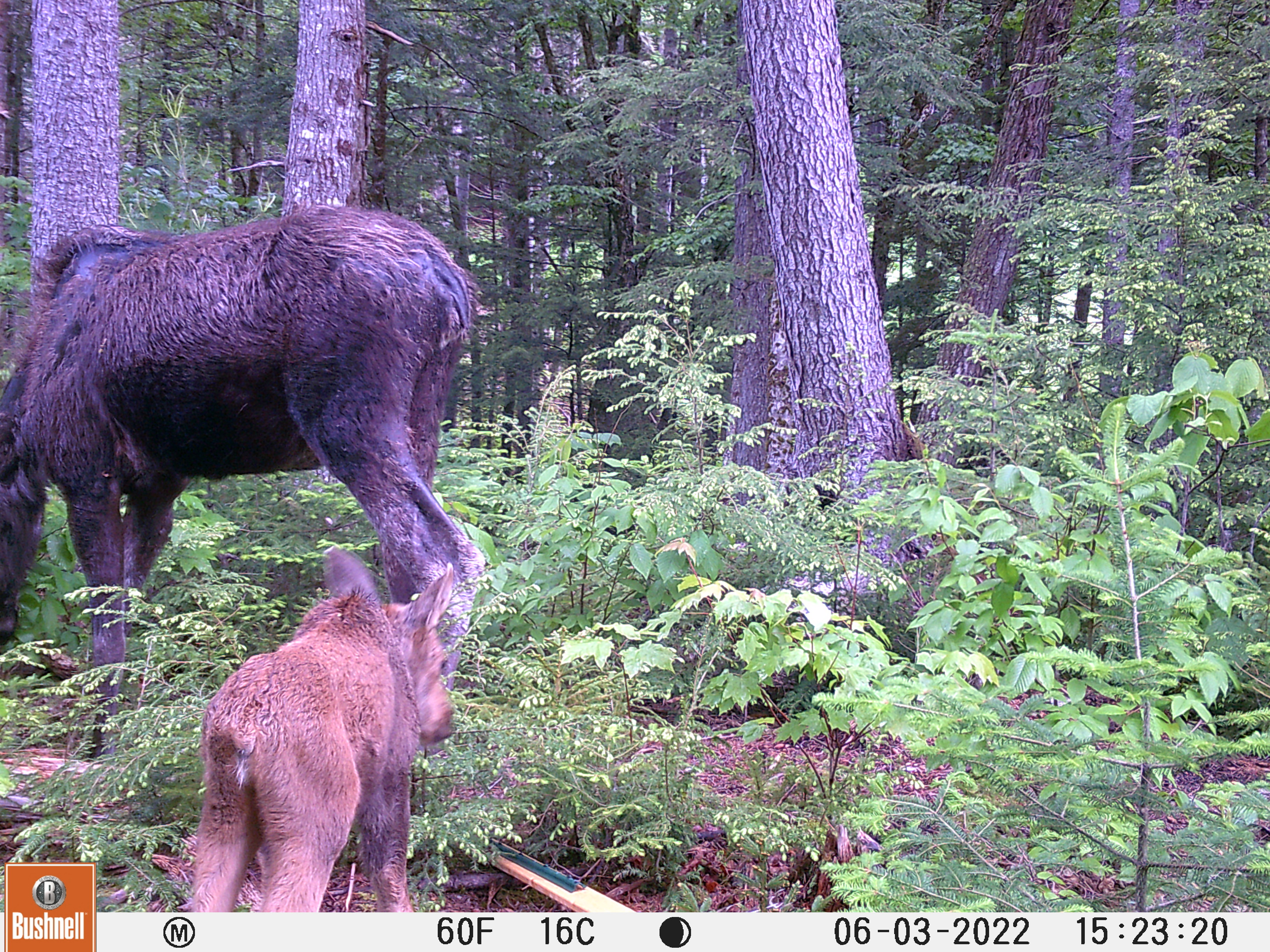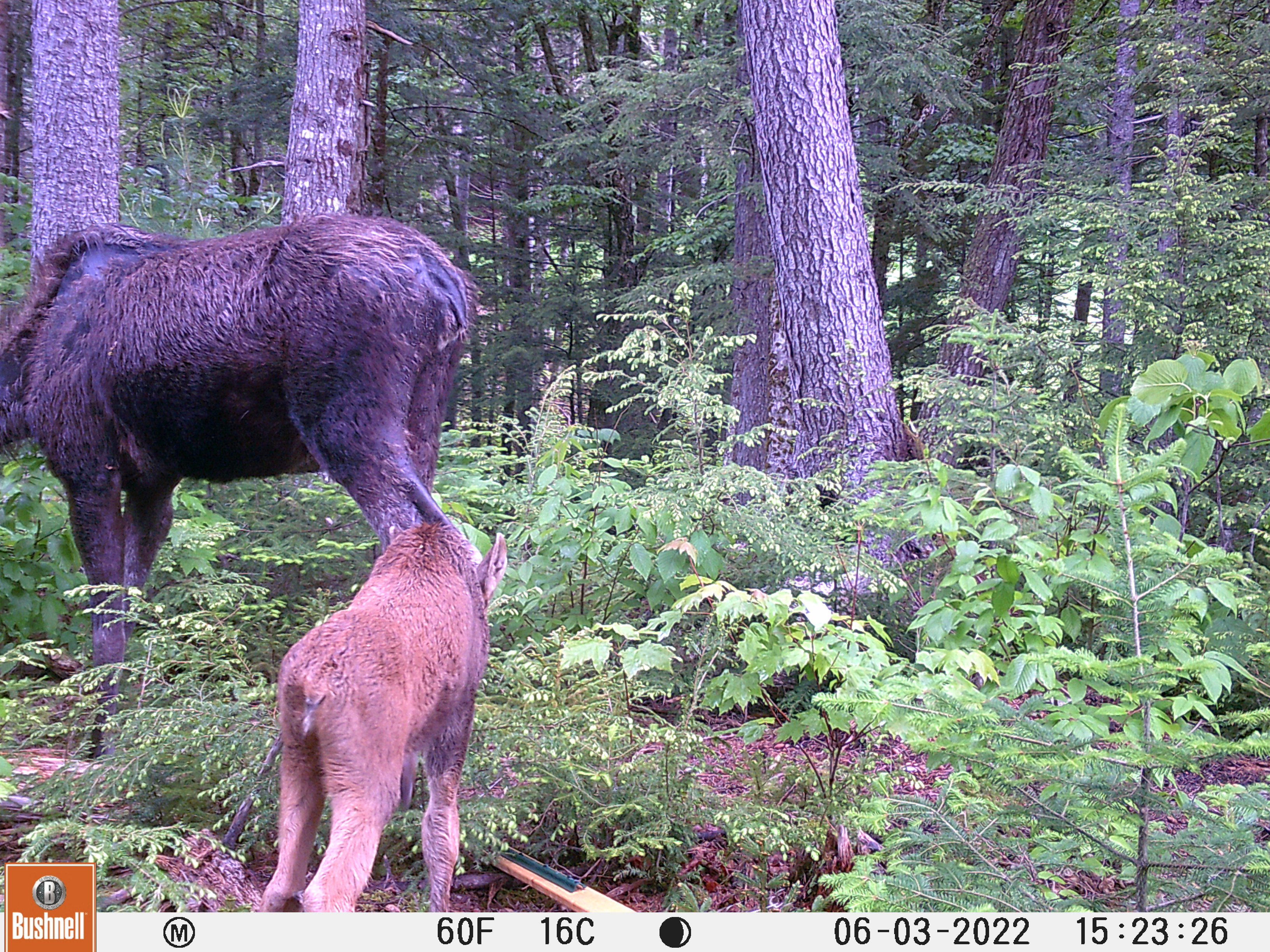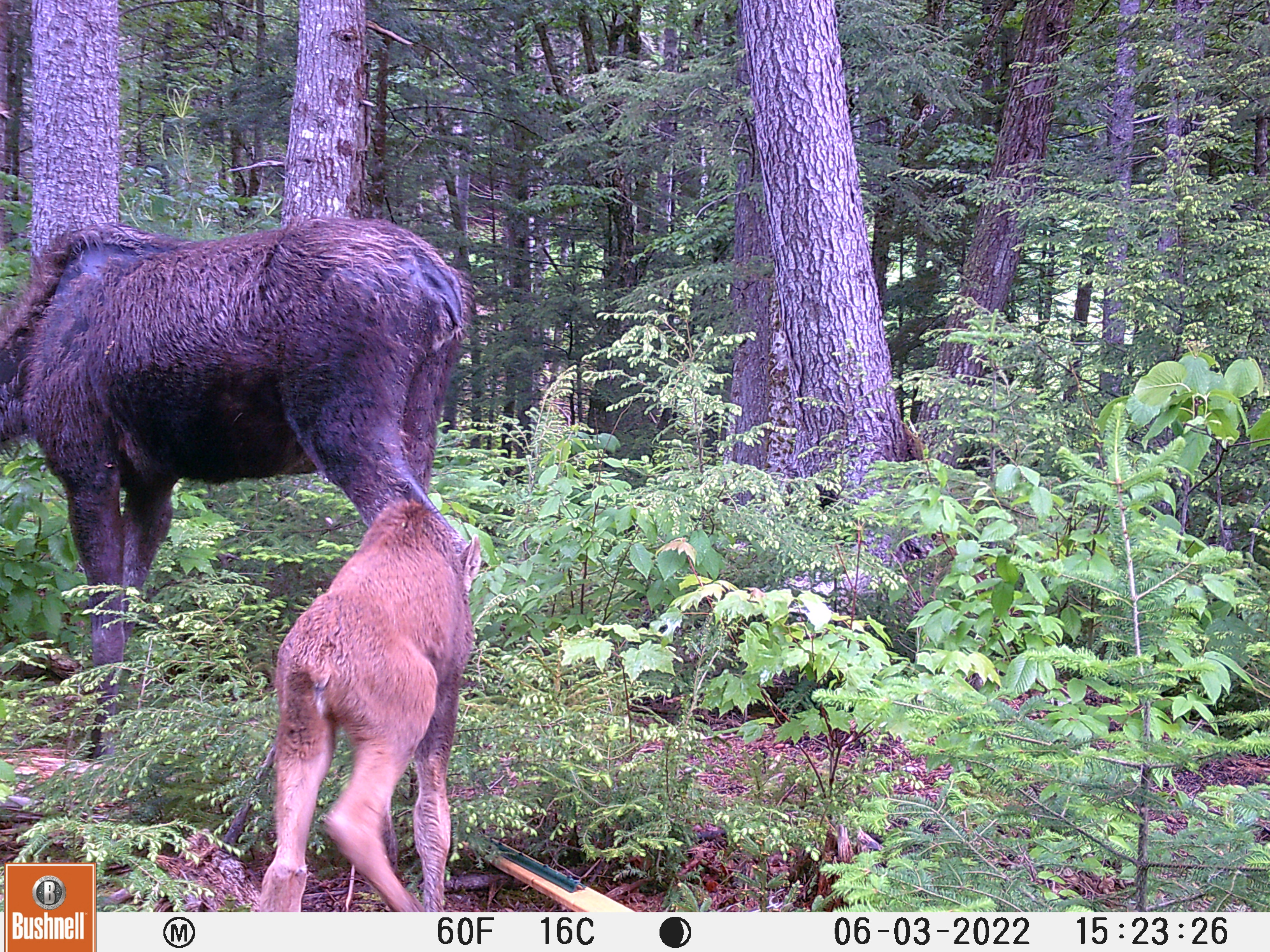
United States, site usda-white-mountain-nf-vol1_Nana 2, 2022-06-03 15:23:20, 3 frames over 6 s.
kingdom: Animalia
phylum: Chordata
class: Mammalia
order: Artiodactyla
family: Cervidae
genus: Alces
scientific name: Alces alces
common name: moose